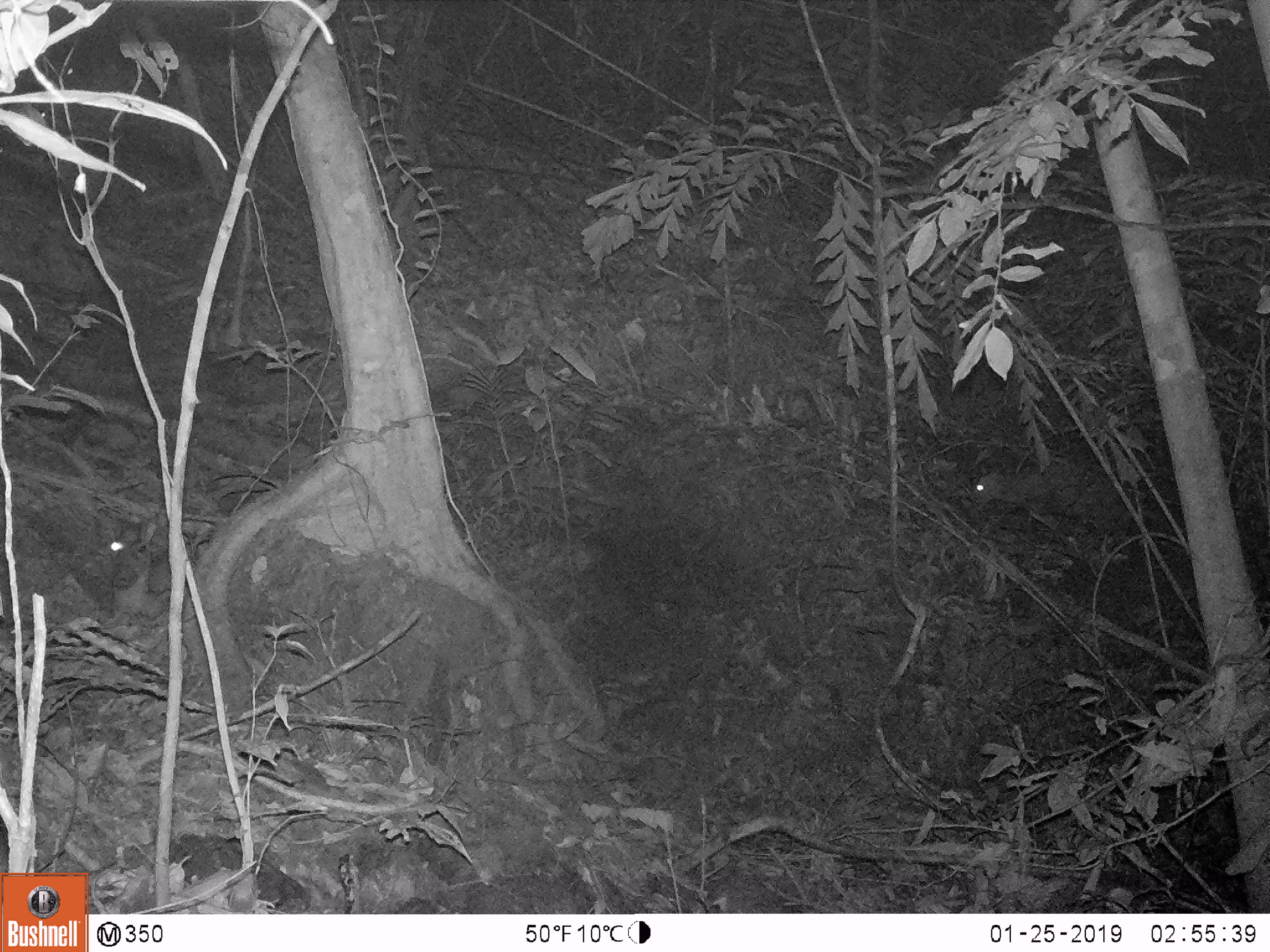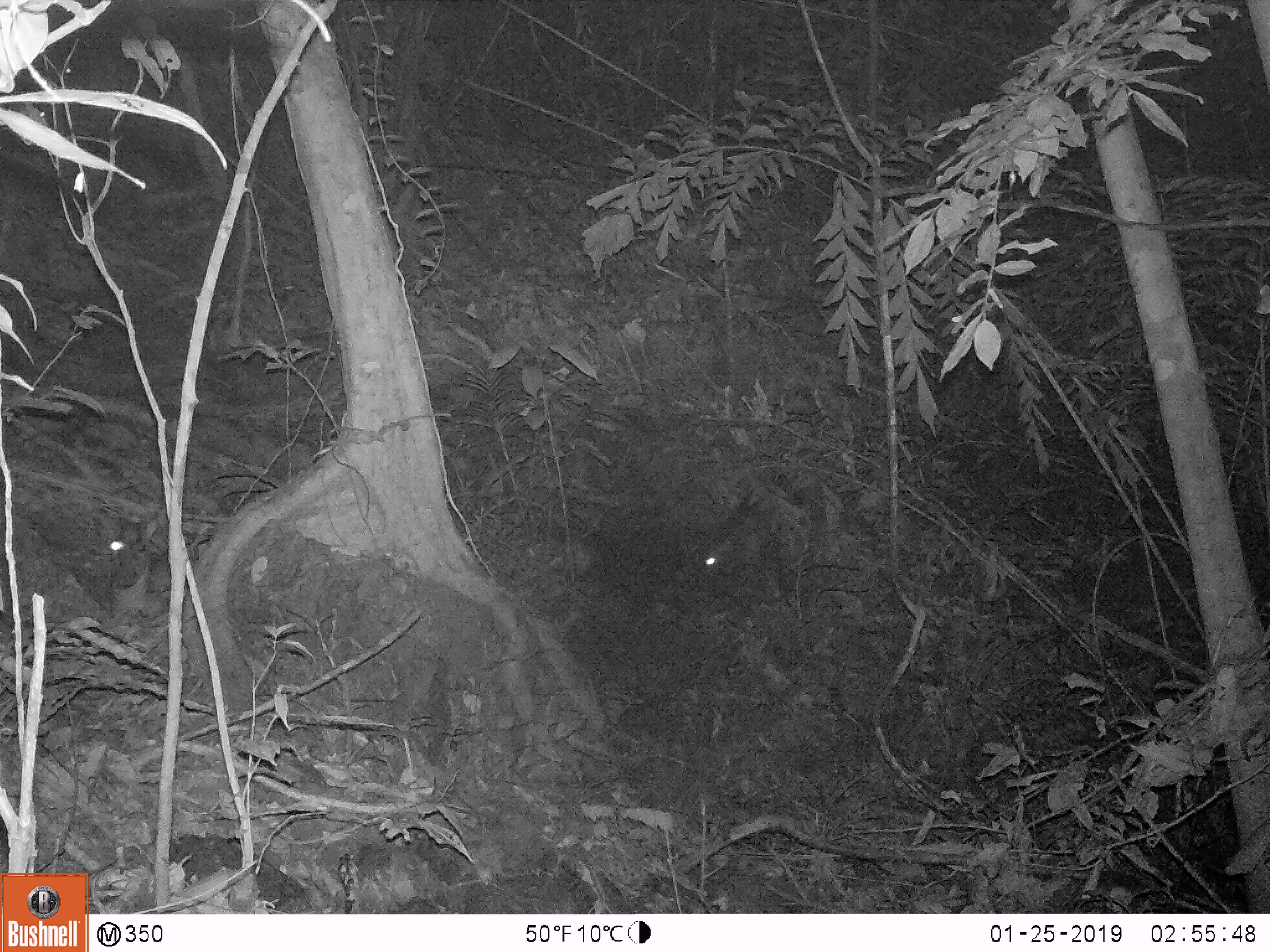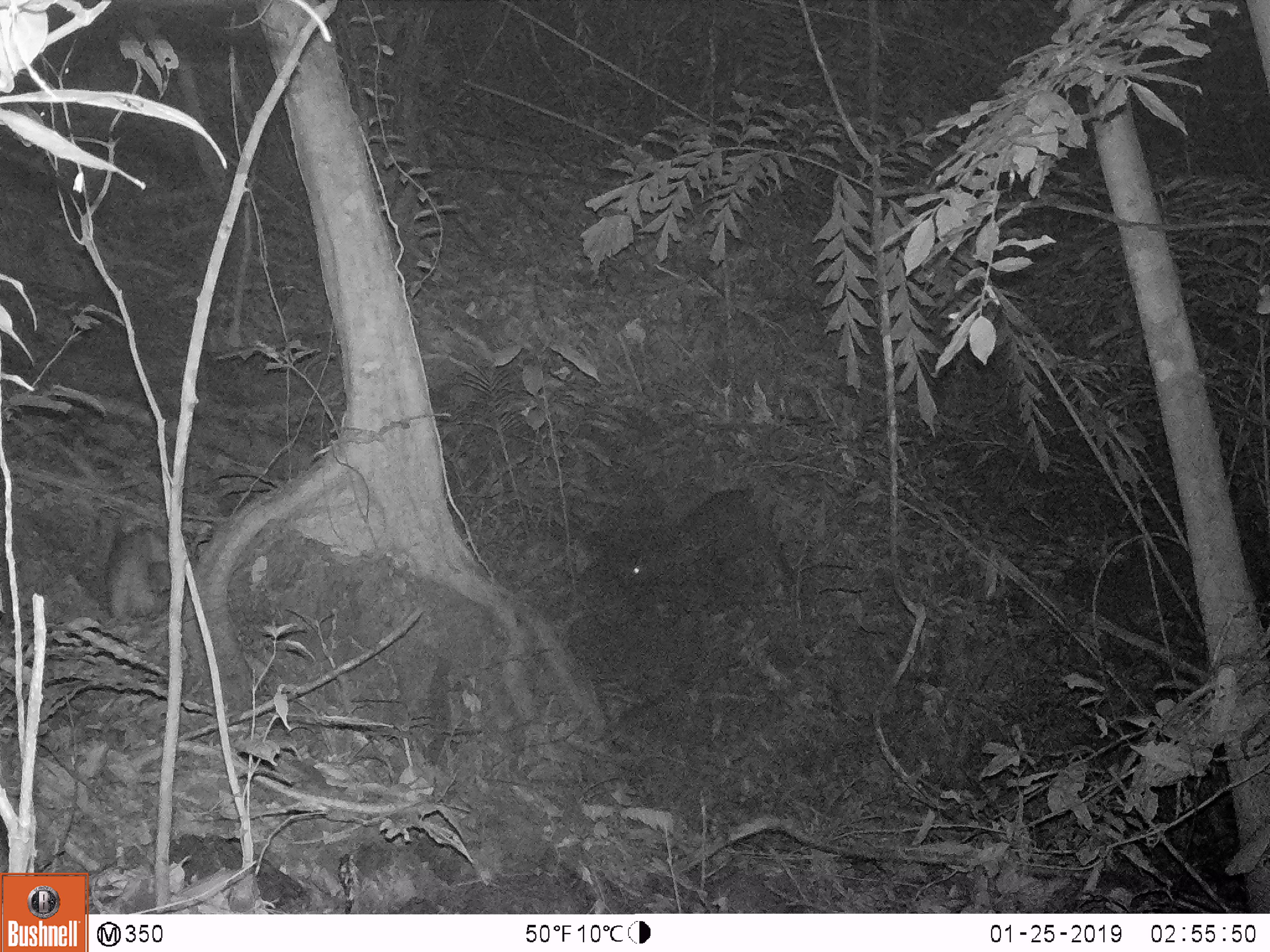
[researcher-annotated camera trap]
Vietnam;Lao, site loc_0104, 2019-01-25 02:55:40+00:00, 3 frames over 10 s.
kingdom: Animalia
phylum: Chordata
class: Mammalia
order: Artiodactyla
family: Cervidae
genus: Muntiacus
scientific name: Muntiacus rooseveltorum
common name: roosevelt's muntjac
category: roosevelts muntjac group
Roosevelts muntjac group (roosevelt's muntjac) (Muntiacus rooseveltorum). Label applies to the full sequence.